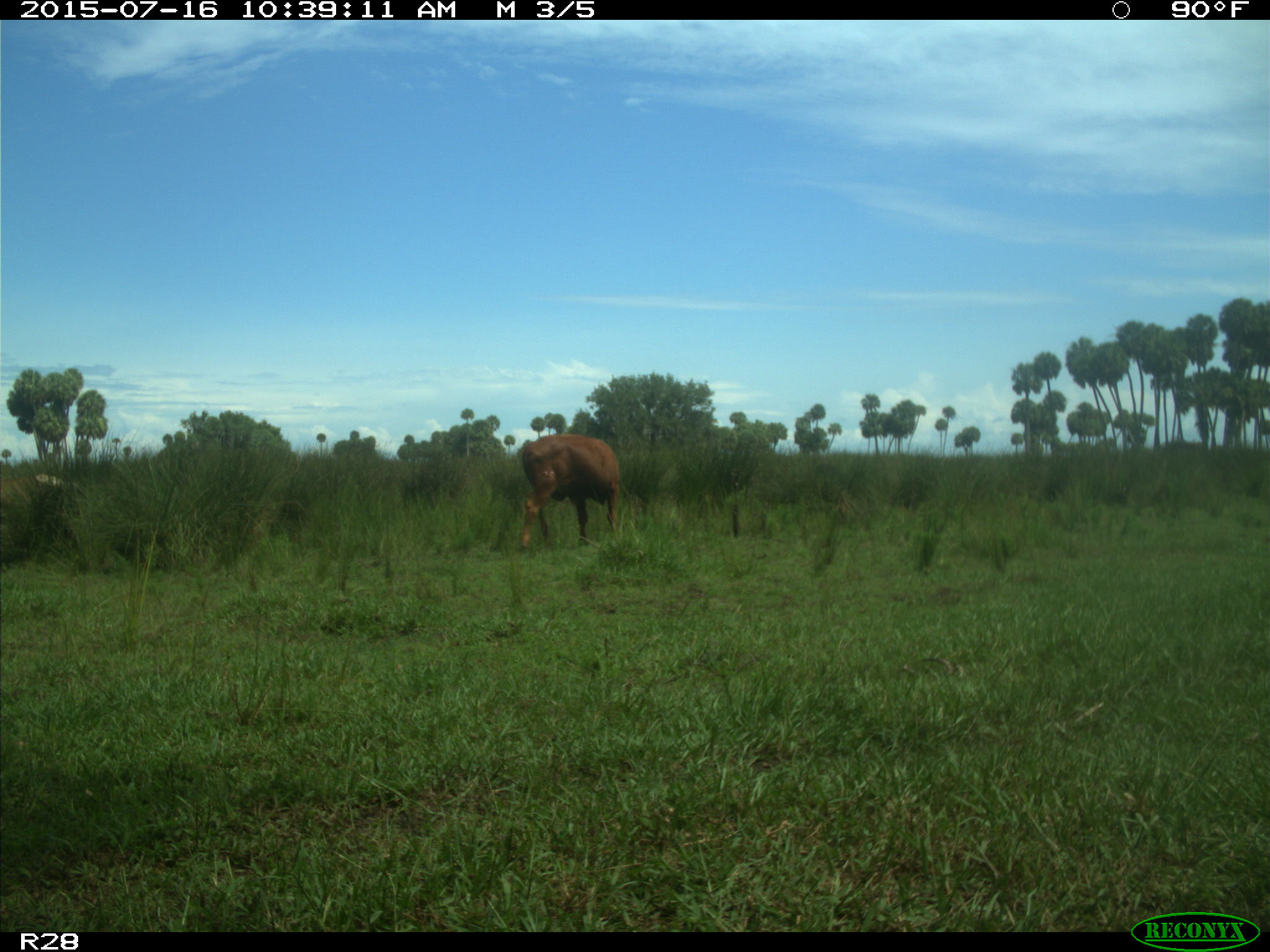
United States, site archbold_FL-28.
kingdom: Animalia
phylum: Chordata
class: Mammalia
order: Artiodactyla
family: Bovidae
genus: Bos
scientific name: Bos taurus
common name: domestic cow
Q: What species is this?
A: Bos taurus (domestic cow).